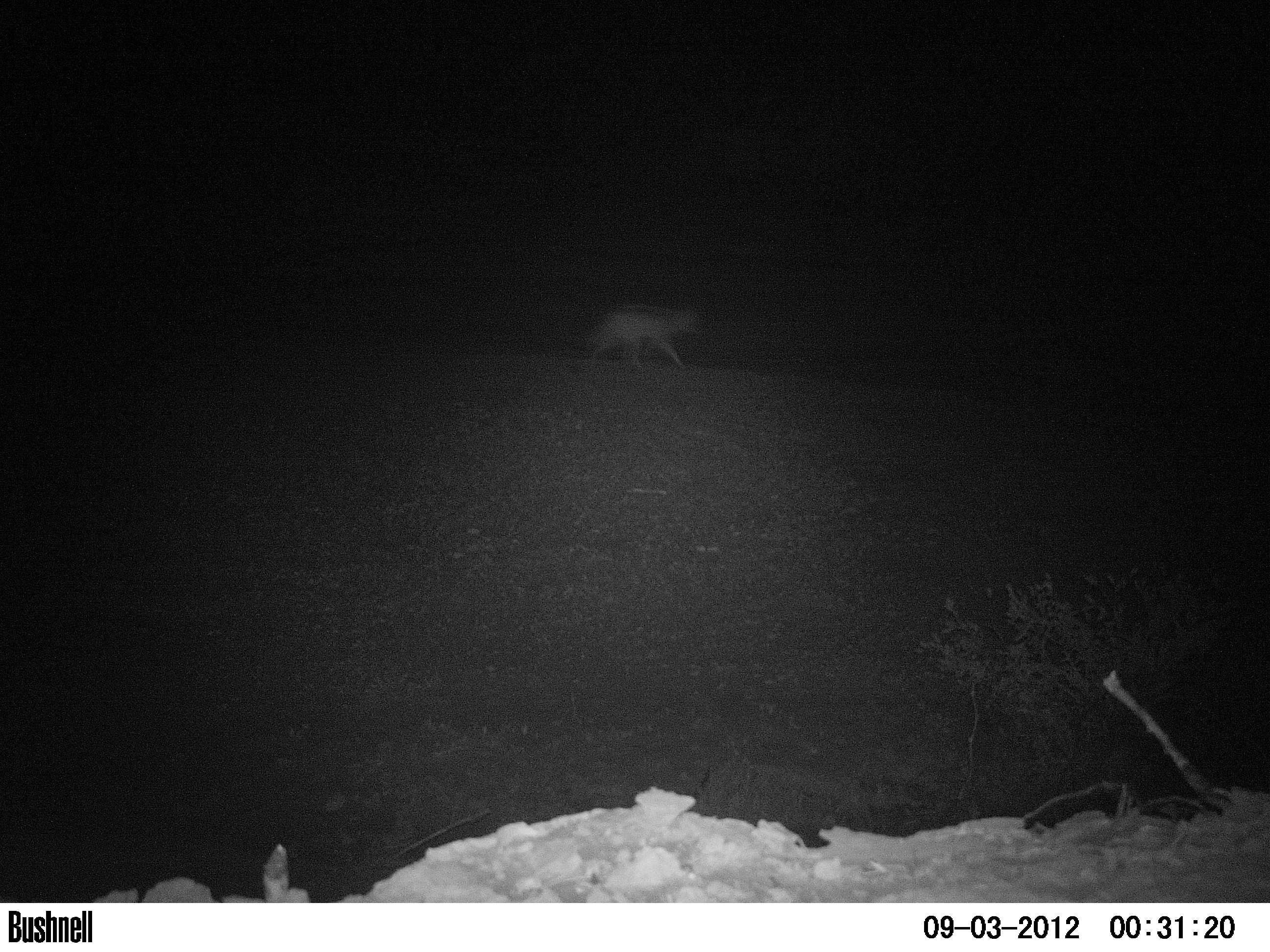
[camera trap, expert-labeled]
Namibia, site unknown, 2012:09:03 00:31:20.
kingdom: Animalia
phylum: Chordata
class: Mammalia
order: Carnivora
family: Canidae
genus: Lupulella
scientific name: Lupulella mesomelas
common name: black-backed jackal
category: canis mesomelas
Canis mesomelas (black-backed jackal) (Lupulella mesomelas).